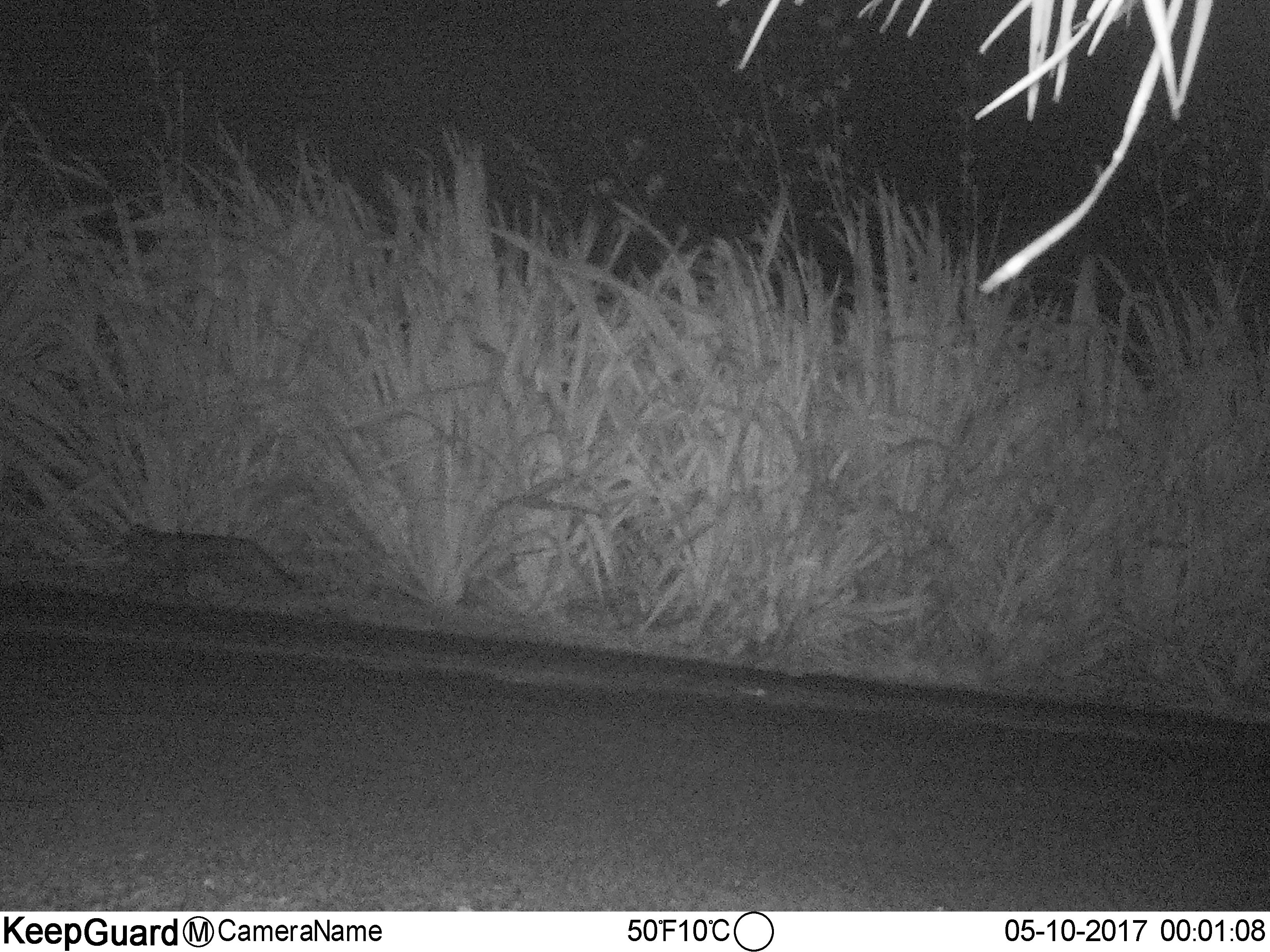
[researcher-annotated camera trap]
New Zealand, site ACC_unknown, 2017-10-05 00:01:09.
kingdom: Animalia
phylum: Chordata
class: Mammalia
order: Carnivora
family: Felidae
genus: Felis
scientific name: Felis catus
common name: domestic cat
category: cat